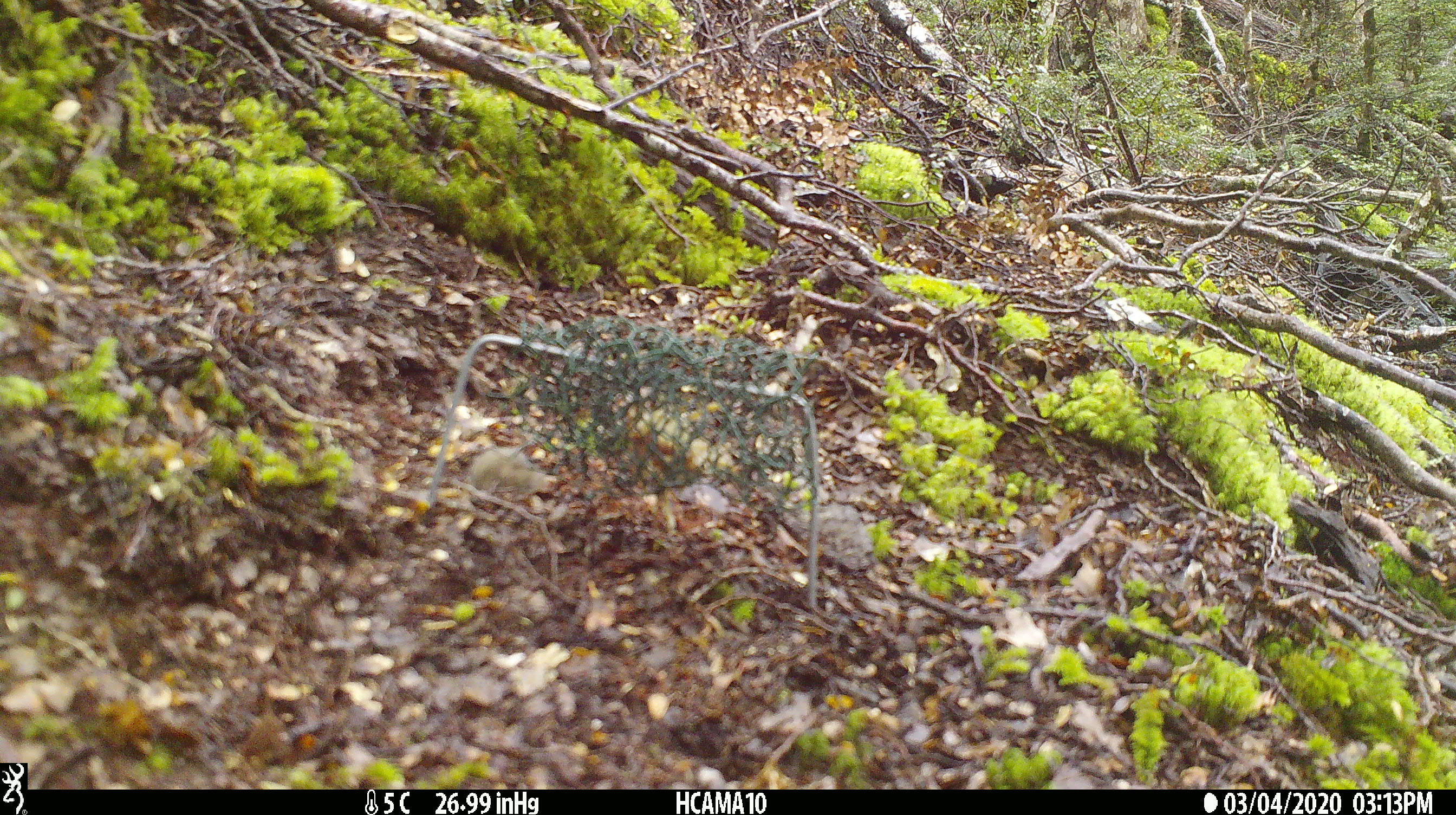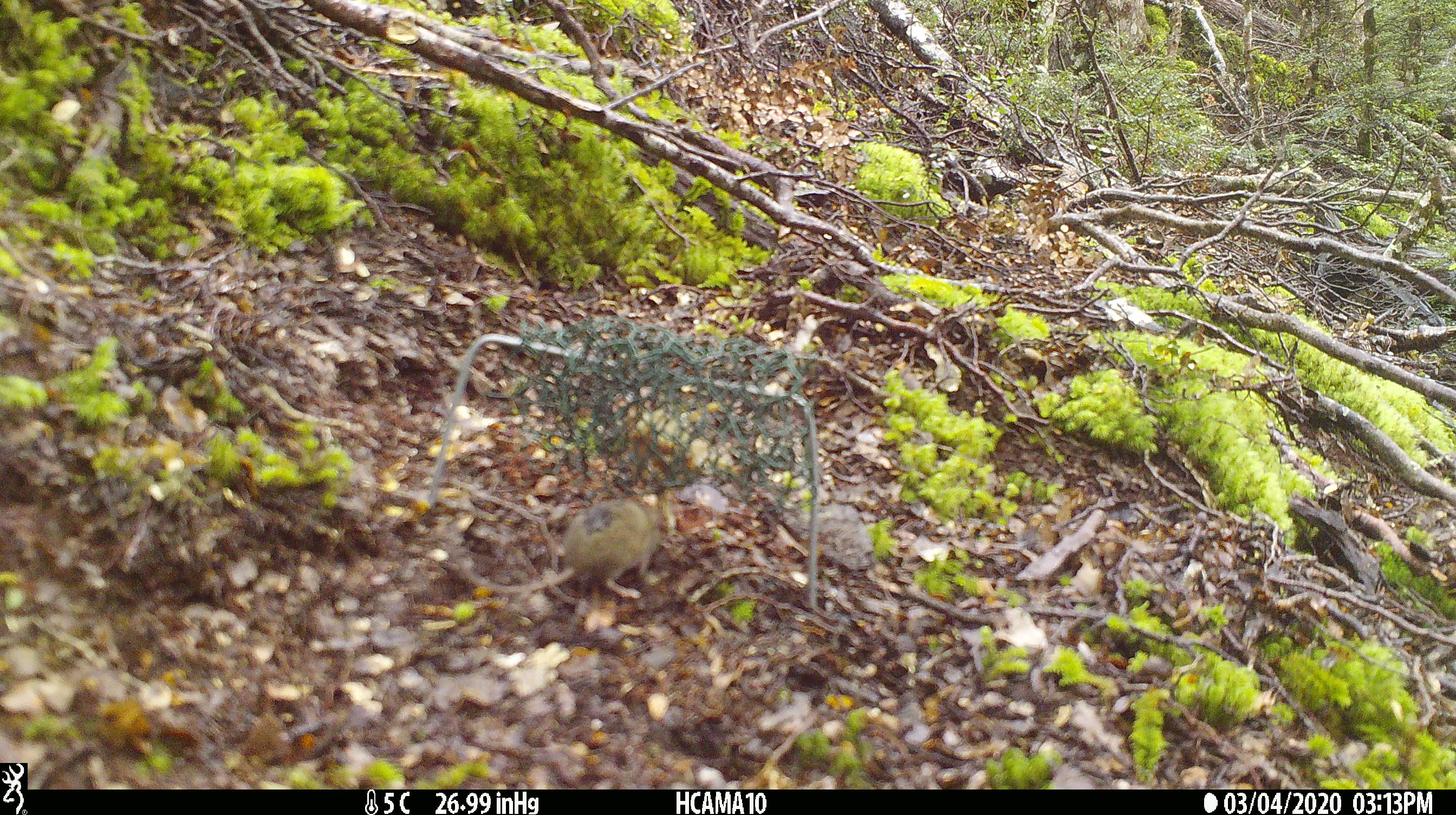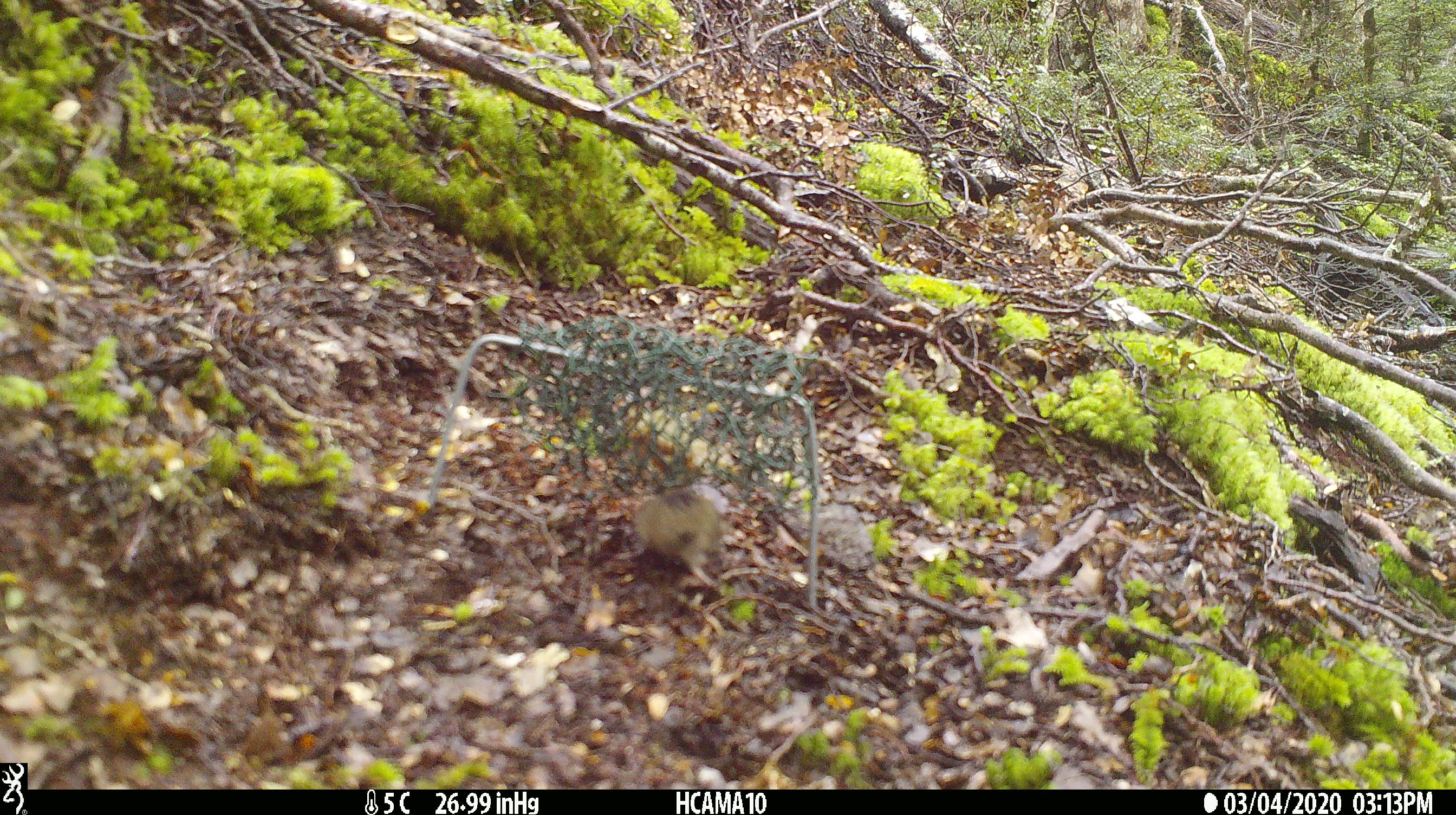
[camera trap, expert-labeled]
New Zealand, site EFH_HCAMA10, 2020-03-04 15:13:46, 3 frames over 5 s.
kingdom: Animalia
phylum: Chordata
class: Mammalia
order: Rodentia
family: Muridae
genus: Mus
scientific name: Mus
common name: mouse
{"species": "mouse (Mus)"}